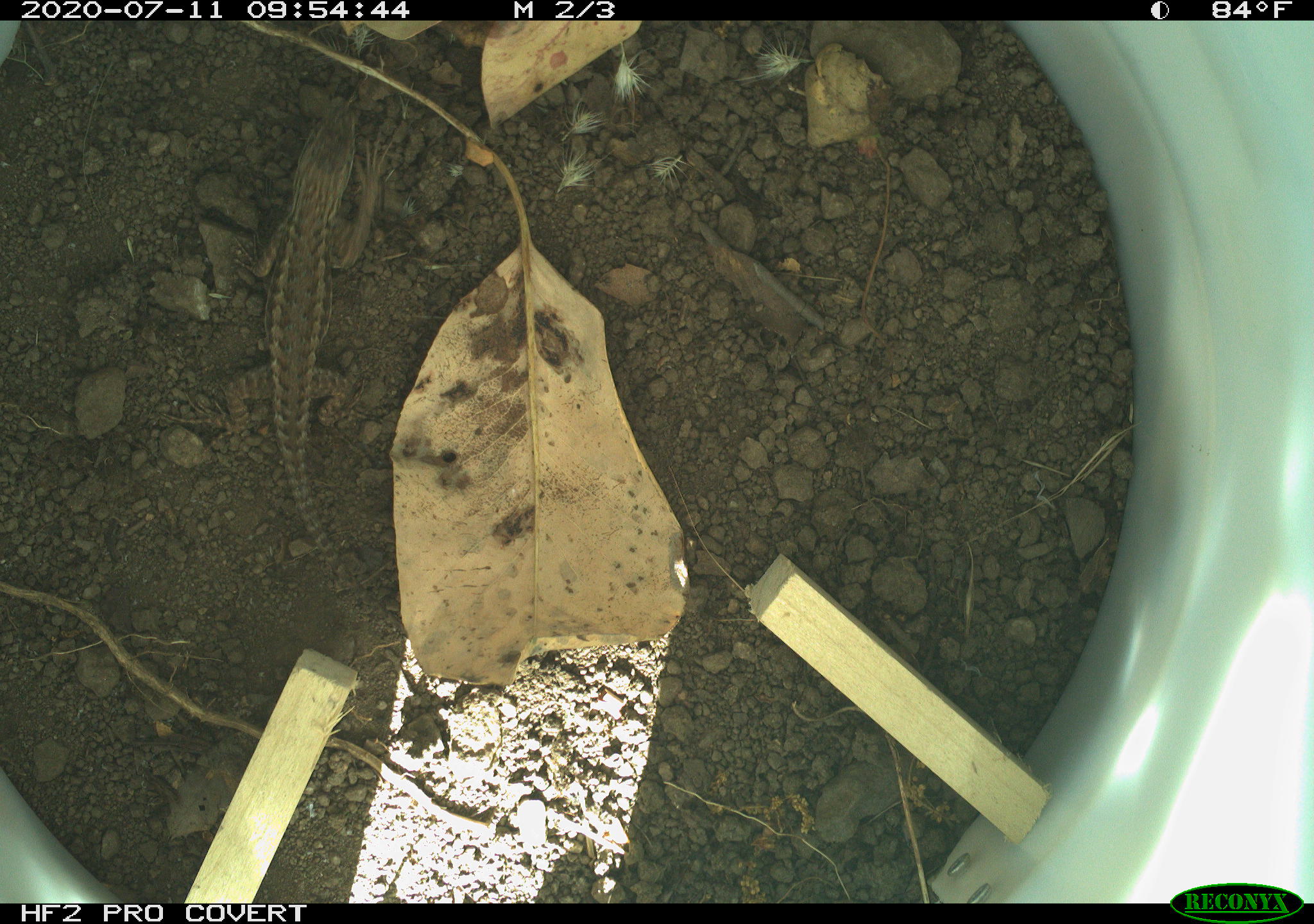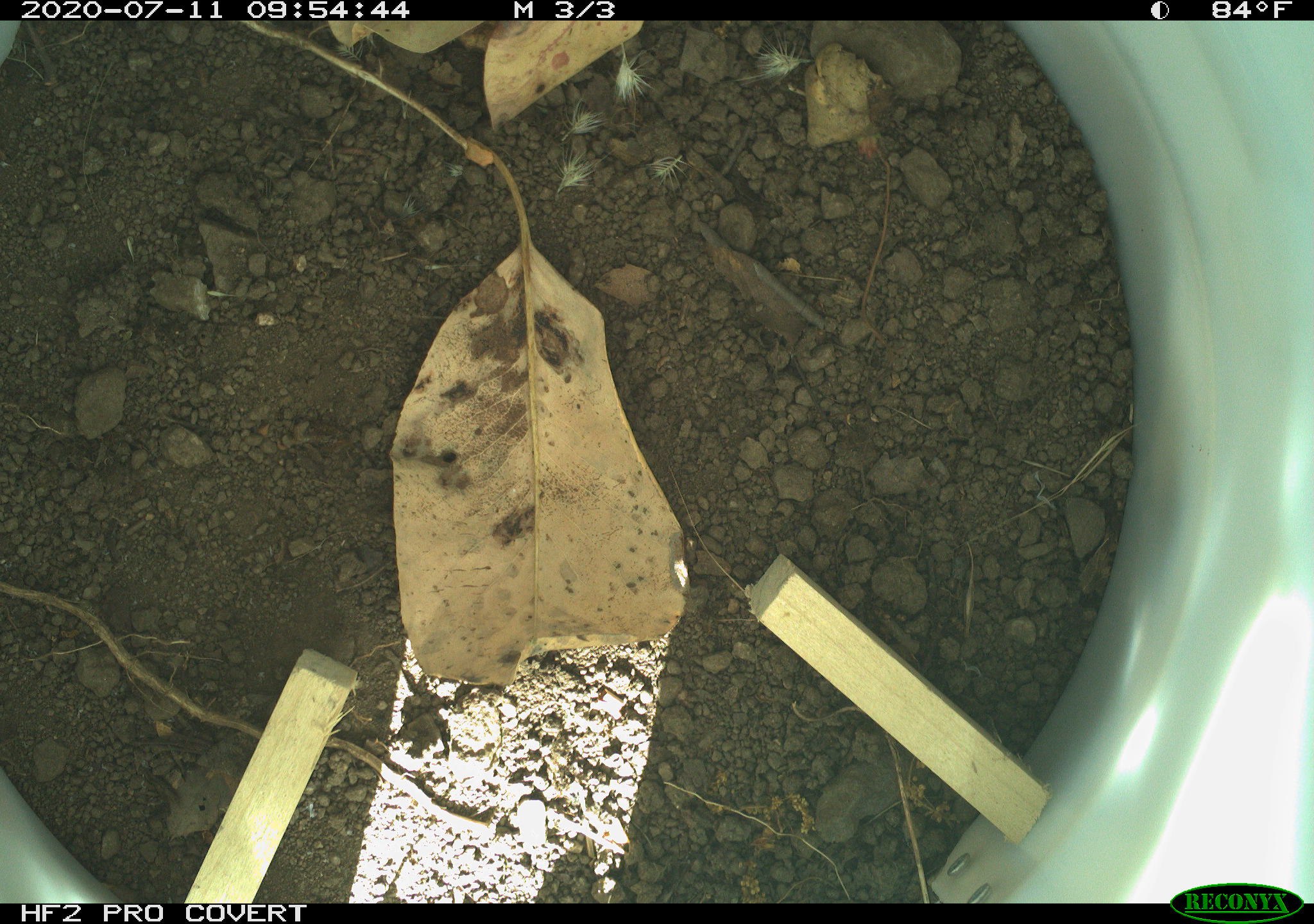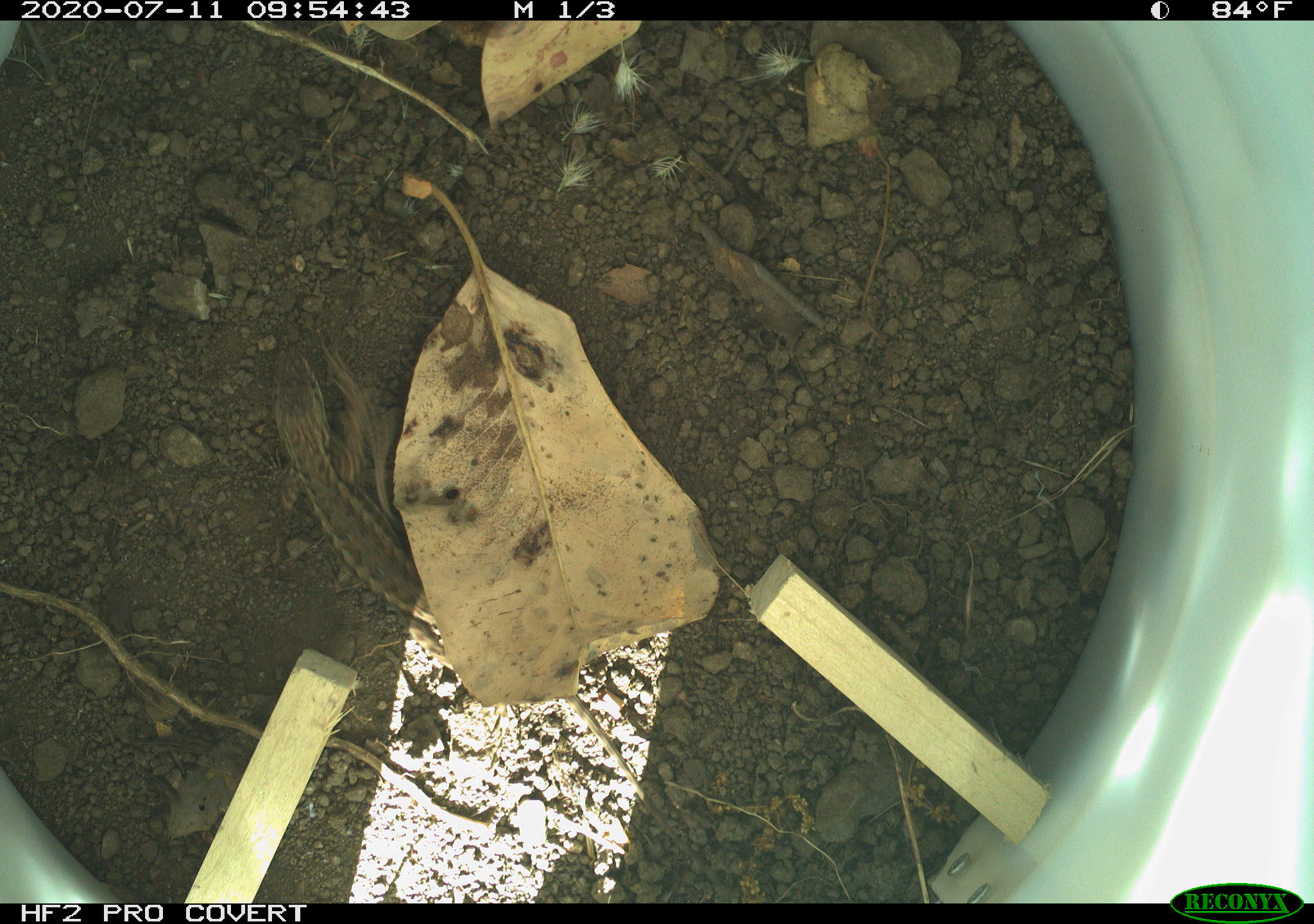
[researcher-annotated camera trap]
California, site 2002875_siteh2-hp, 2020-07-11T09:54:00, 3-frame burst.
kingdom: Animalia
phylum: Chordata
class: Reptilia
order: Squamata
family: Phrynosomatidae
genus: Sceloporus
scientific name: Sceloporus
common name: spiny lizards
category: sceloporus species